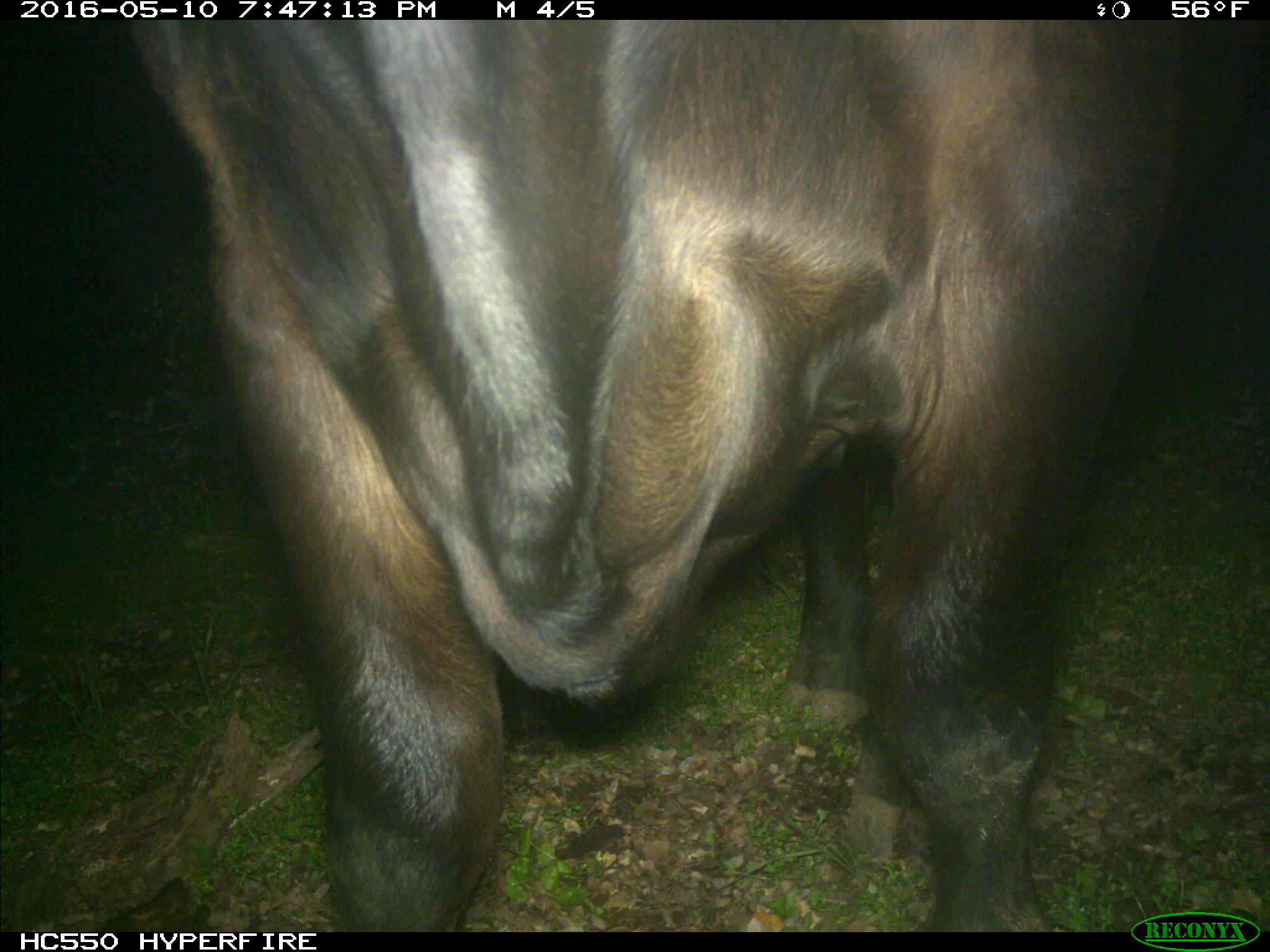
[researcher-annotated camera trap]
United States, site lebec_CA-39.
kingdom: Animalia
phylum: Chordata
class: Mammalia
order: Artiodactyla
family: Bovidae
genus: Bos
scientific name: Bos taurus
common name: domestic cow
Bos taurus (domestic cow).